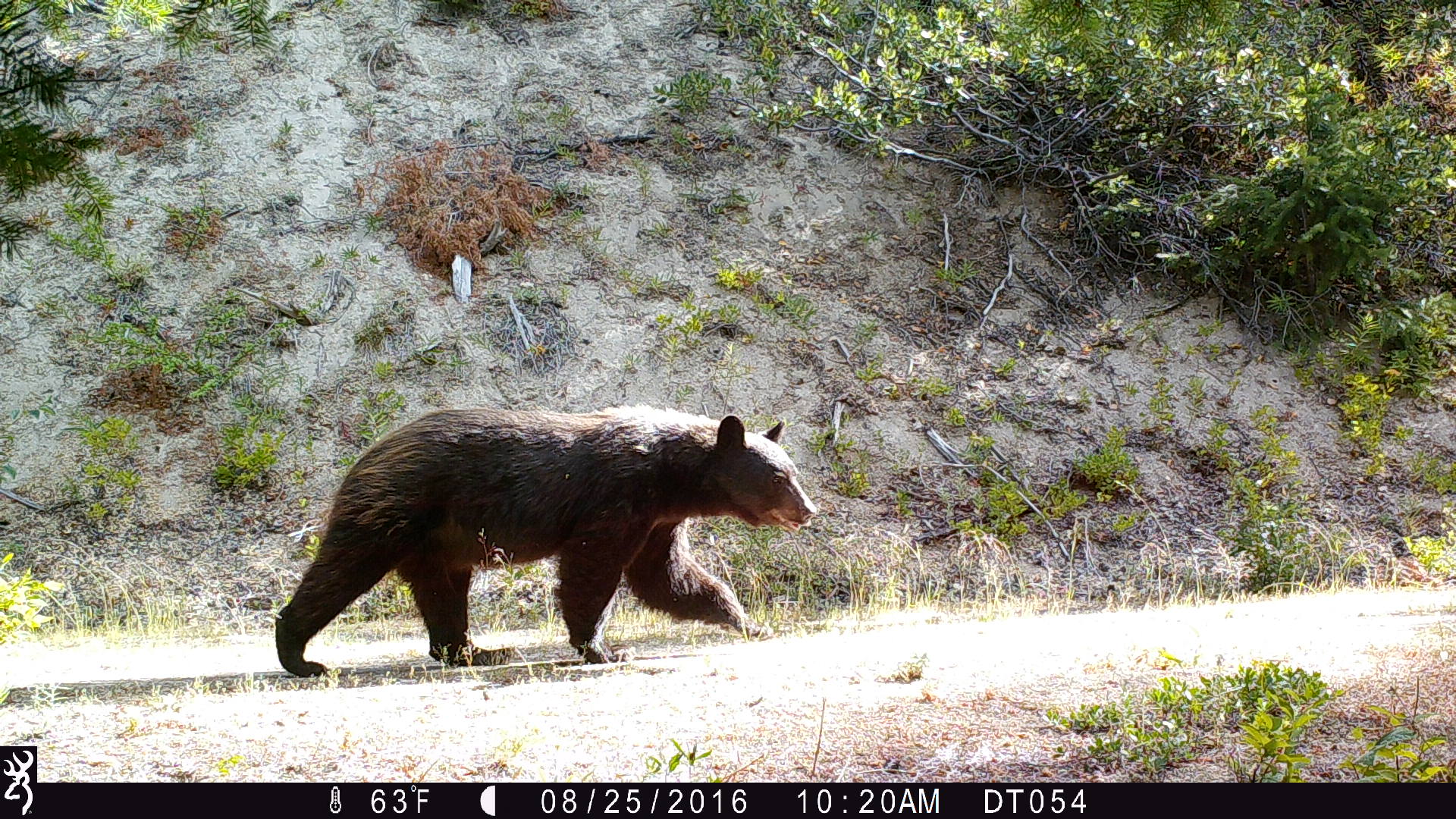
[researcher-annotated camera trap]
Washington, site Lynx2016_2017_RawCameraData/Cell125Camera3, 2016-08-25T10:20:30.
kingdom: Animalia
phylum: Chordata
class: Mammalia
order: Carnivora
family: Ursidae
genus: Ursus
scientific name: Ursus americanus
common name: american black bear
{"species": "Ursus americanus (american black bear)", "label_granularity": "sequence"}